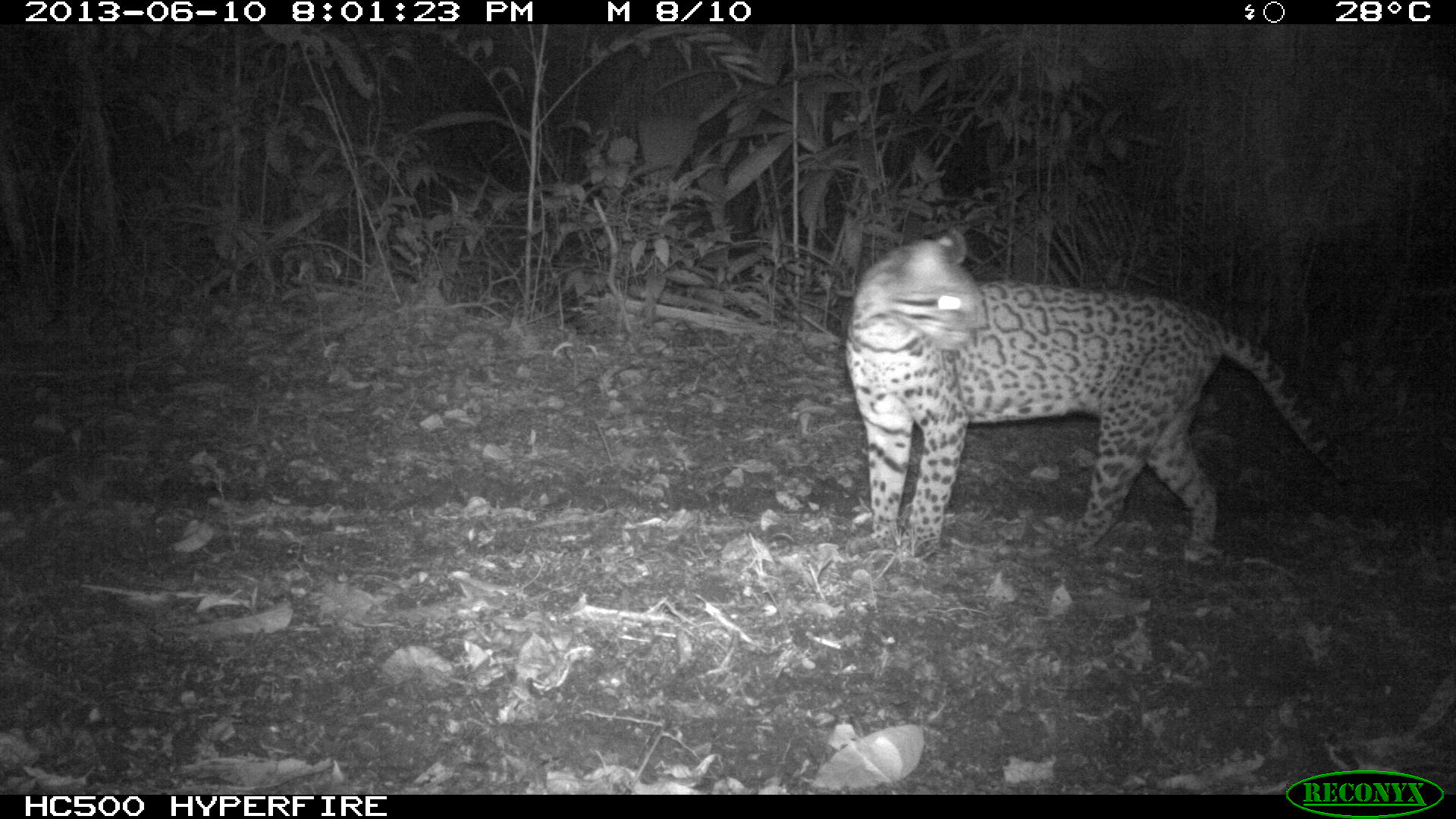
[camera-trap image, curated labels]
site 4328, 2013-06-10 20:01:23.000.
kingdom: Animalia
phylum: Chordata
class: Mammalia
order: Carnivora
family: Felidae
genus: Leopardus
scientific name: Leopardus pardalis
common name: ocelot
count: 1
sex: female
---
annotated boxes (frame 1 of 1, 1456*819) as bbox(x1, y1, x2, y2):
leopardus pardalis: bbox(844, 227, 1355, 564)